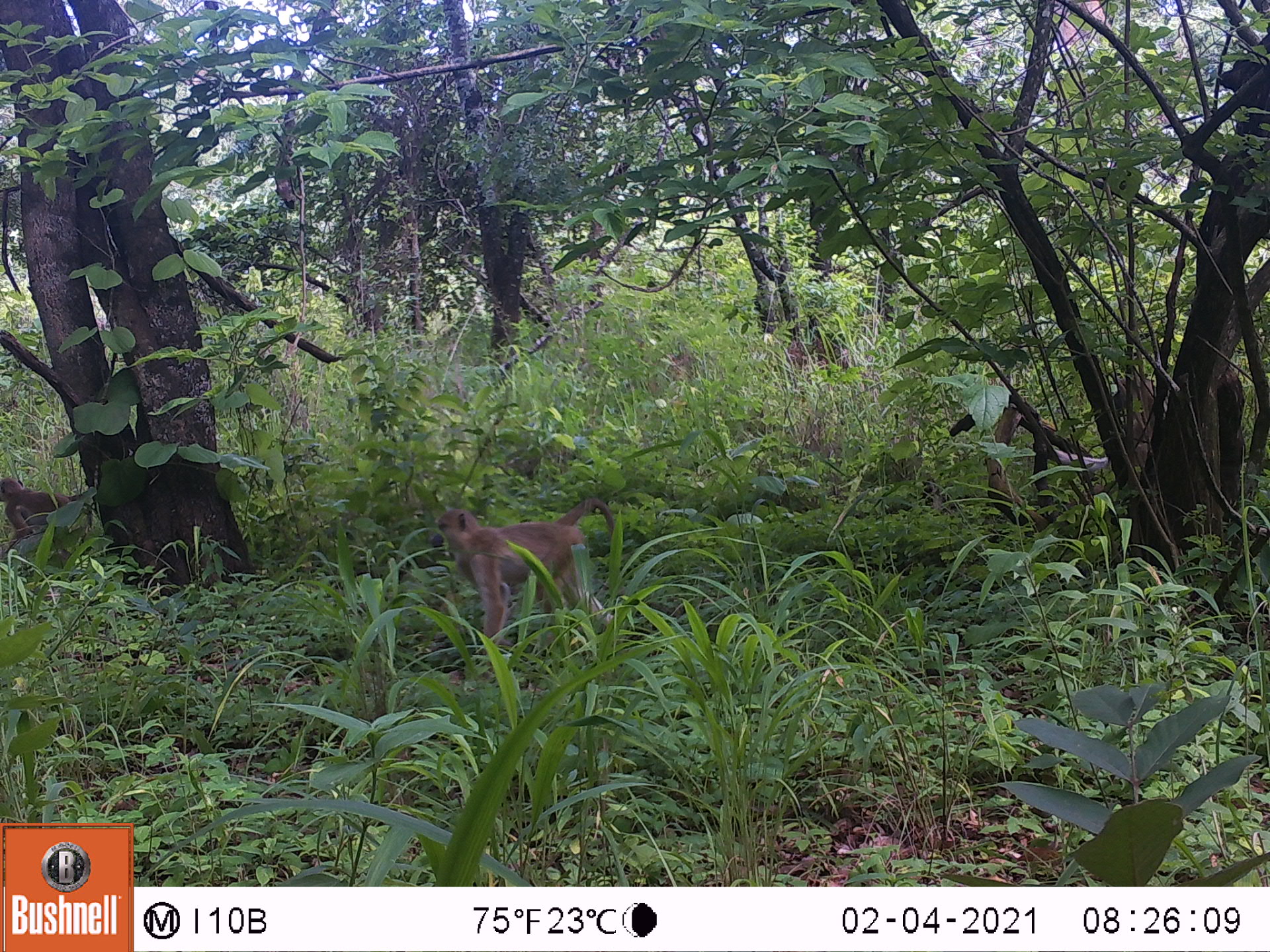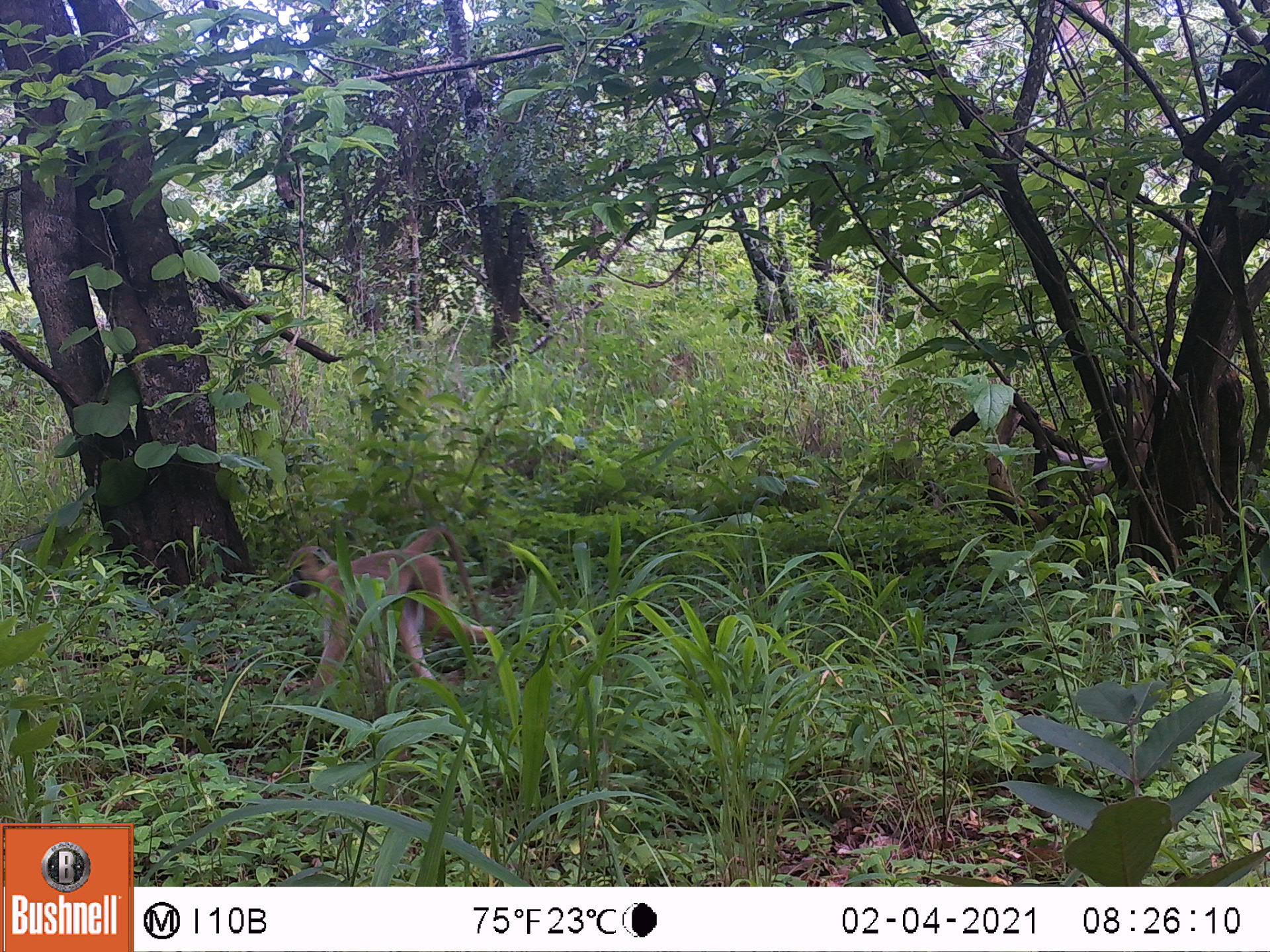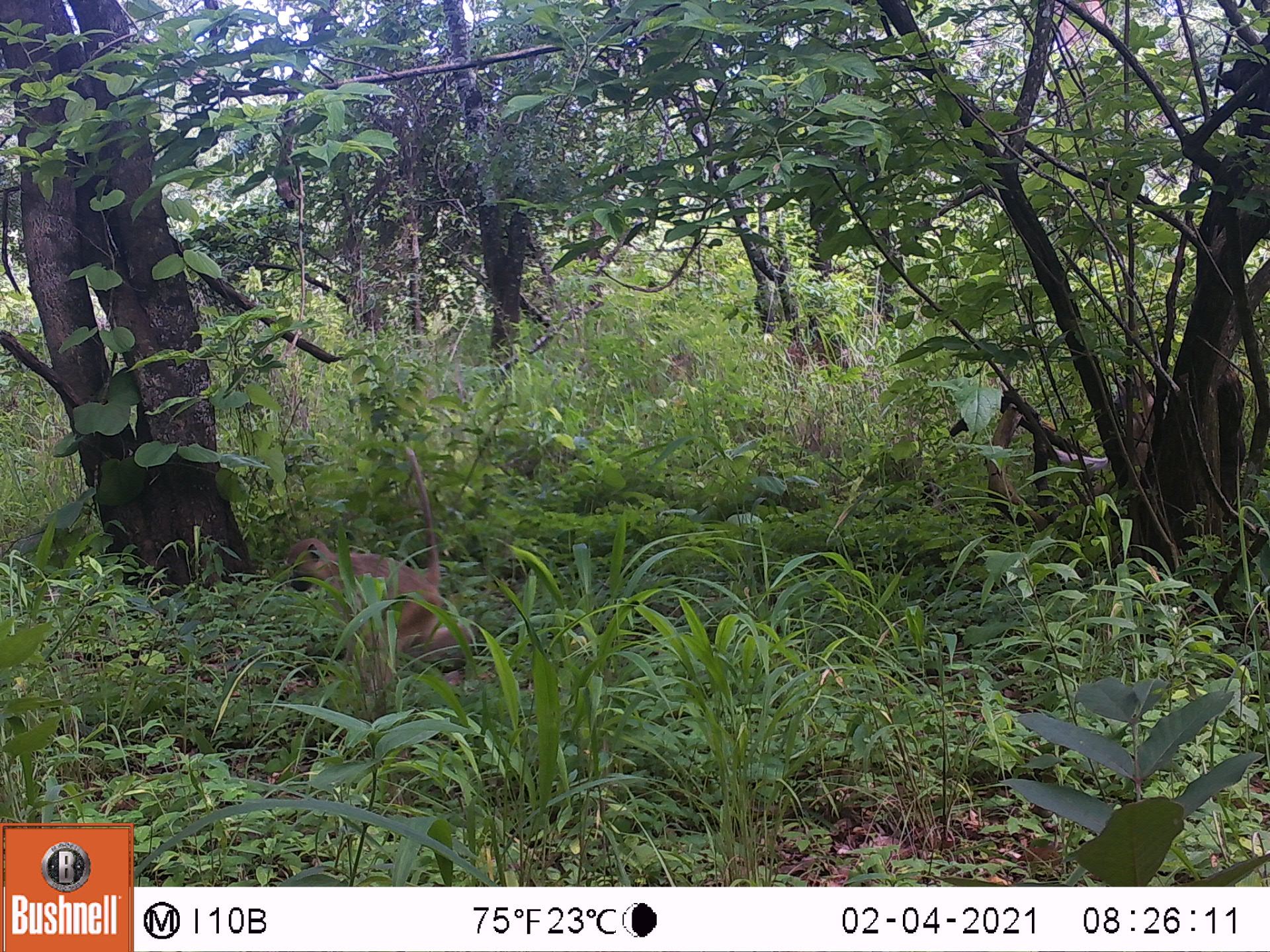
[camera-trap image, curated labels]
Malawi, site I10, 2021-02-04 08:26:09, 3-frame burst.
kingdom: Animalia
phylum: Chordata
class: Mammalia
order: Primates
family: Cercopithecidae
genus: Papio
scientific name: Papio cynocephalus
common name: yellow baboon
Yellow baboon (Papio cynocephalus), count 2.